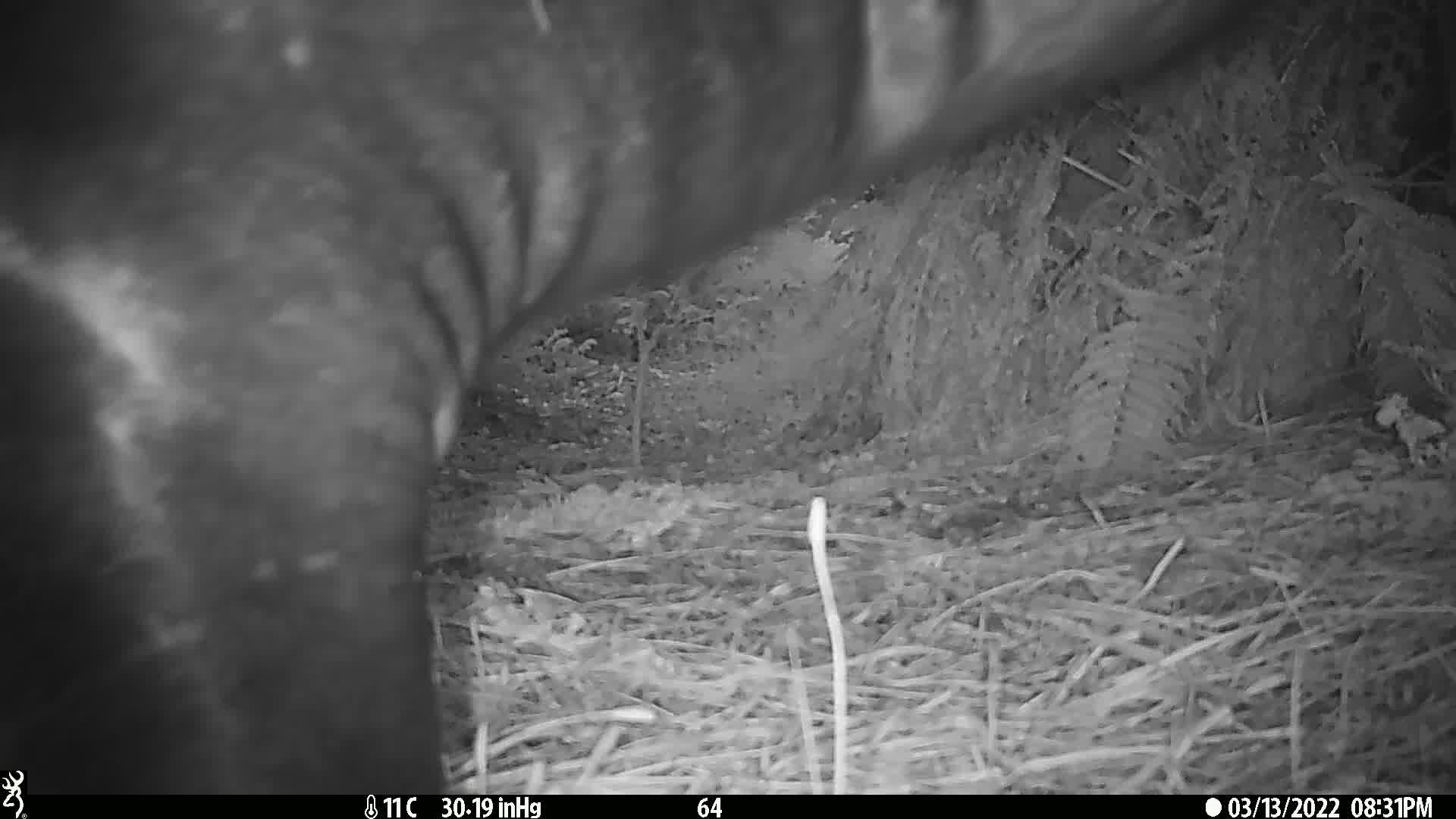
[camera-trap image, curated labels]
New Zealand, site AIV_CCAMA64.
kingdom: Animalia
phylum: Chordata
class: Mammalia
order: Carnivora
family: Otariidae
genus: Phocarctos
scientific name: Phocarctos hookeri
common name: new zealand sea lion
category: sealion